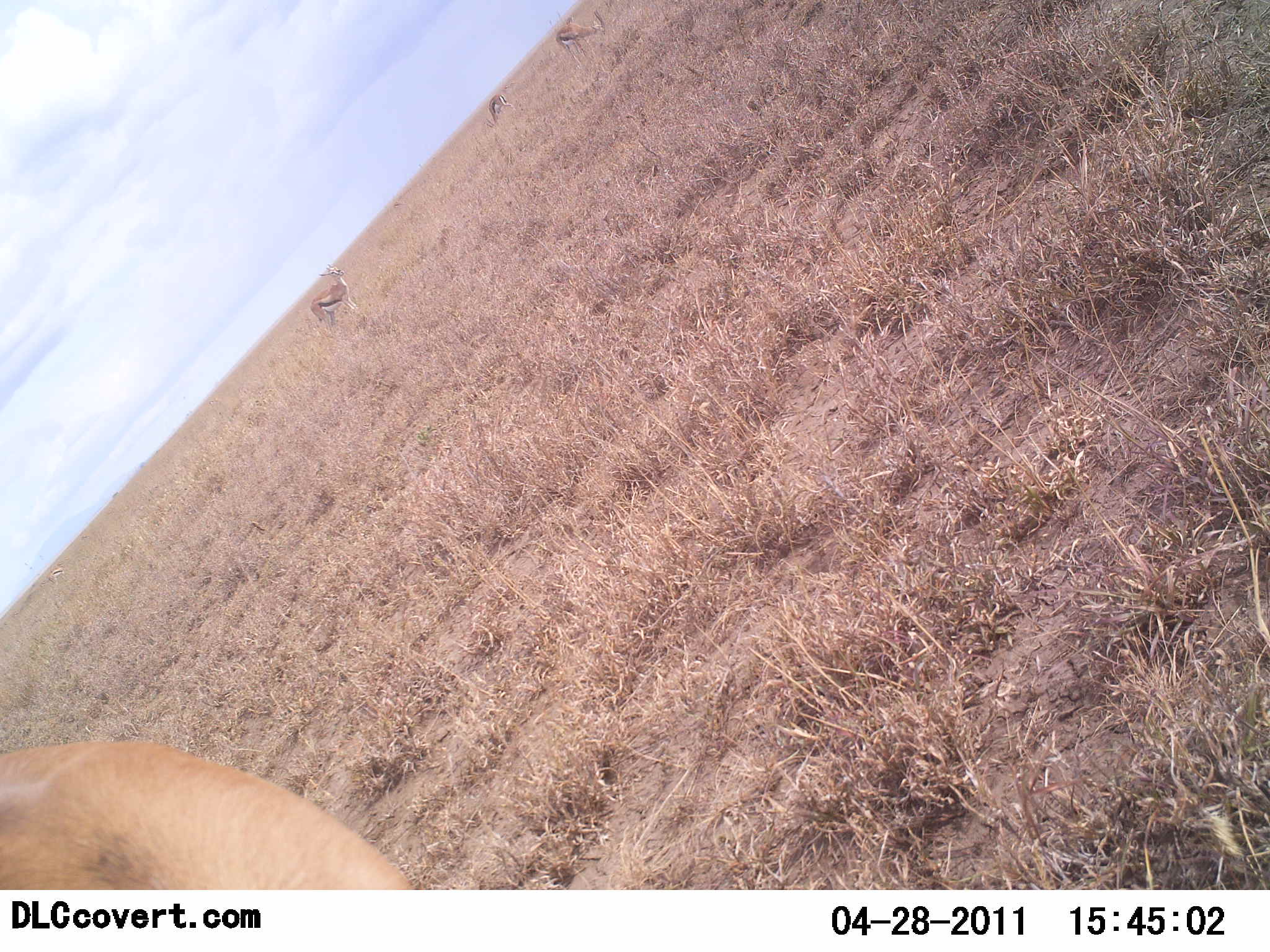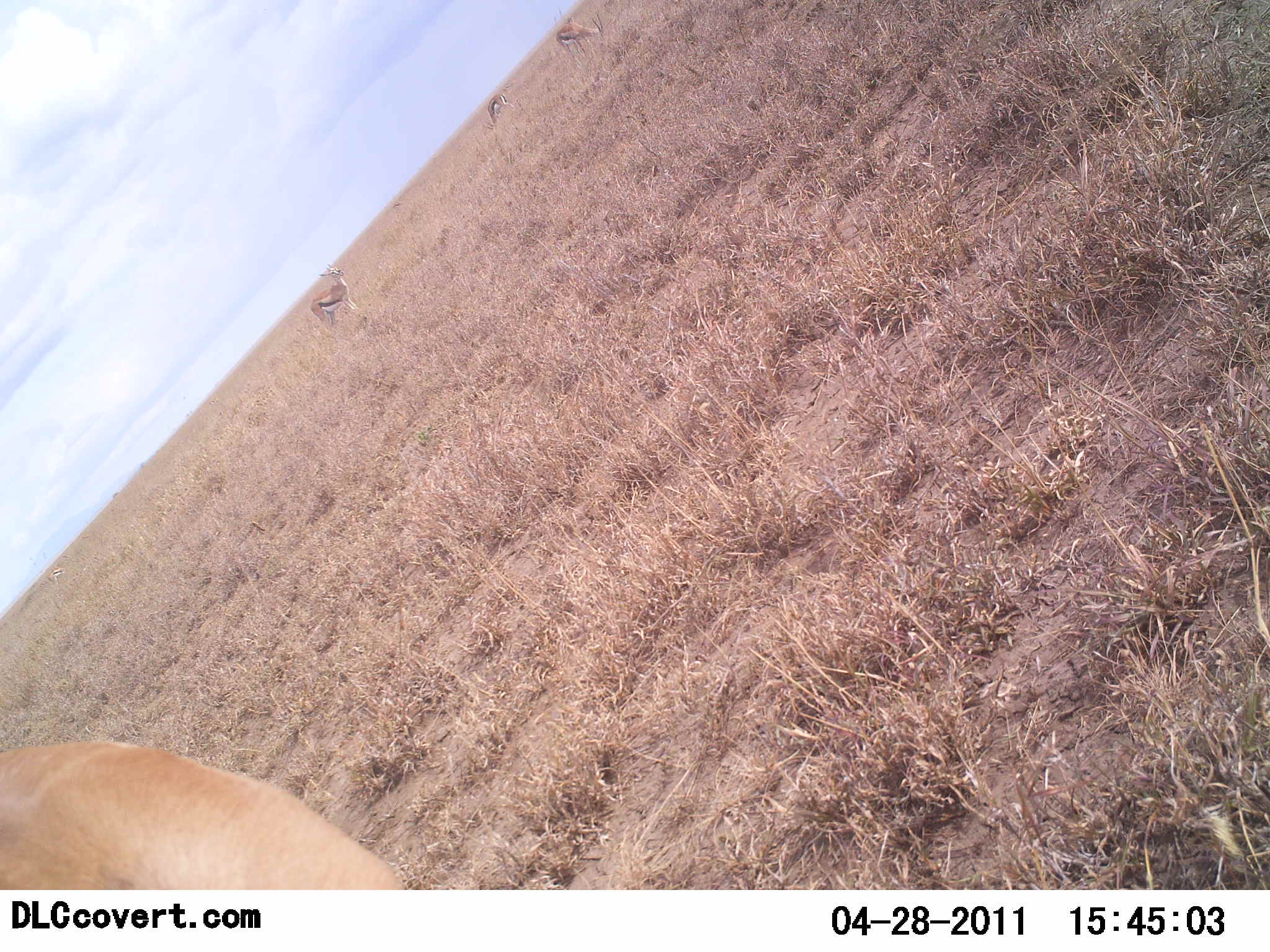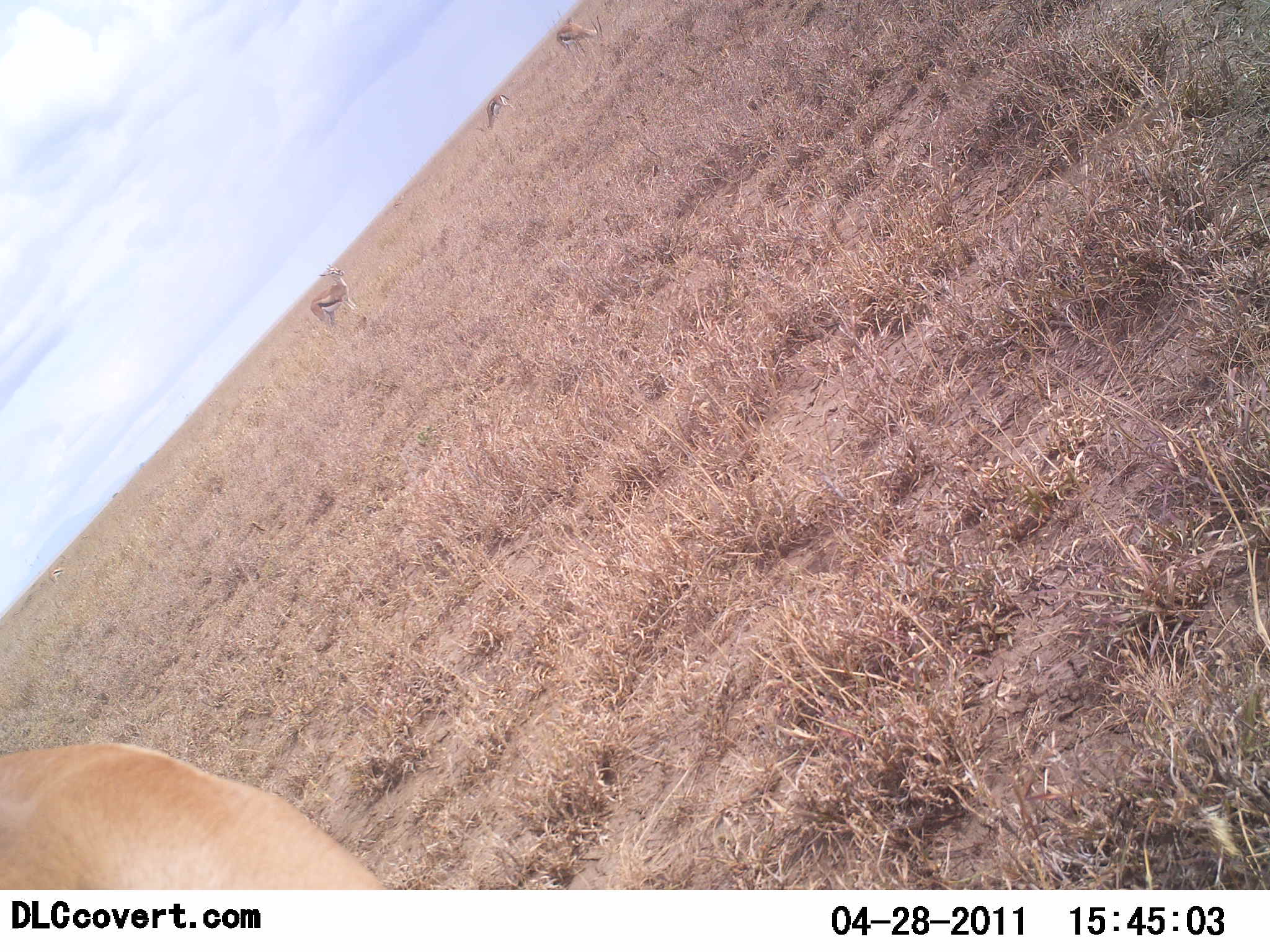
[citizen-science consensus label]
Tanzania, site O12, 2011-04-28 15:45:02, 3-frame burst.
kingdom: Animalia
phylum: Chordata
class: Mammalia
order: Artiodactyla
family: Bovidae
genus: Eudorcas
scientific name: Eudorcas thomsonii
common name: thomson's gazelle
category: gazellethomsons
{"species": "gazellethomsons (thomson's gazelle) (Eudorcas thomsonii)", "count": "4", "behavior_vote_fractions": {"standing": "85%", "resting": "0%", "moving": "15%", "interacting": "0%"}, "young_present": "0%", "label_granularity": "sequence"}